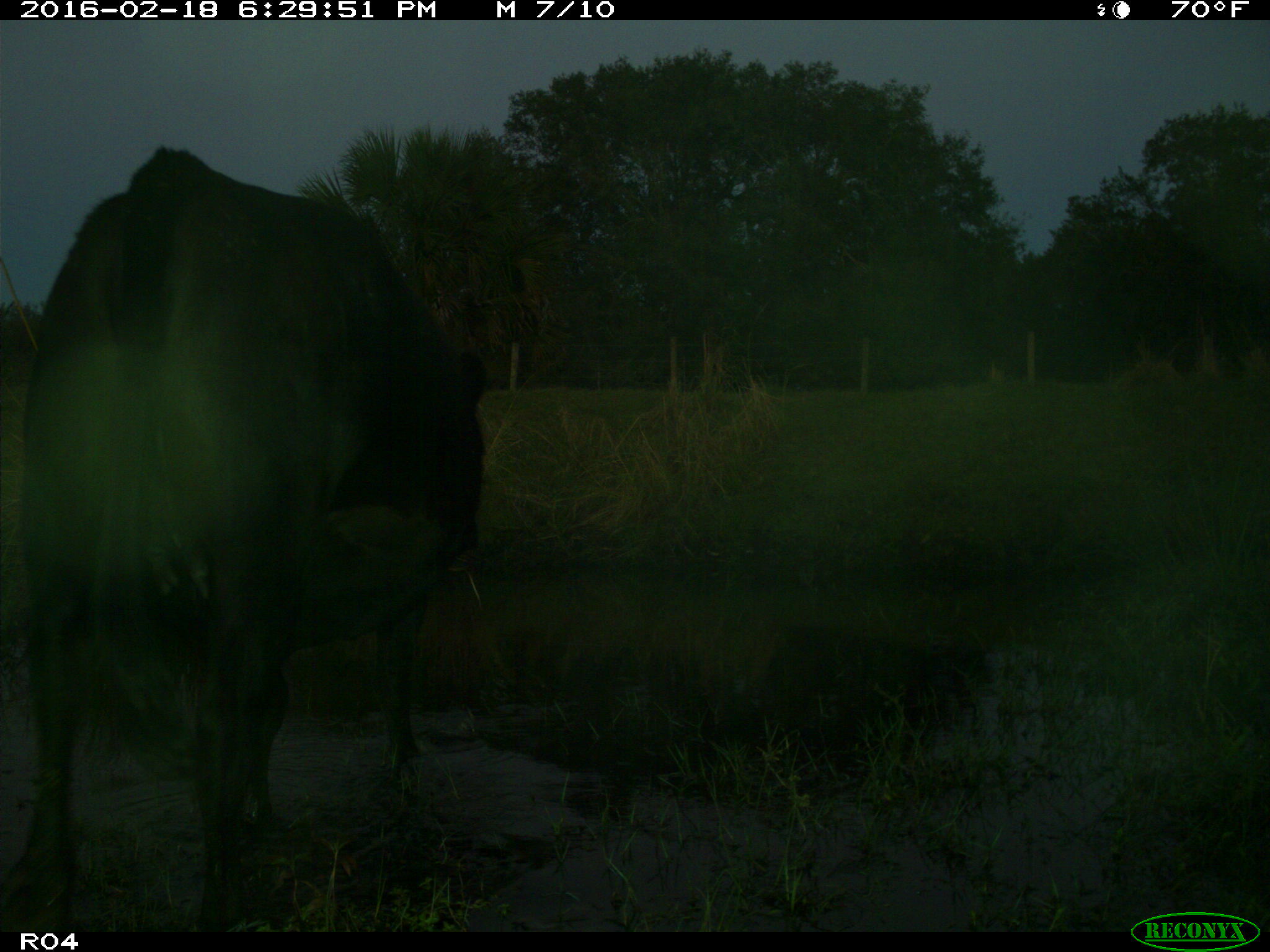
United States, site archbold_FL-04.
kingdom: Animalia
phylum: Chordata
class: Mammalia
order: Artiodactyla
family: Bovidae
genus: Bos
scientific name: Bos taurus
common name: domestic cow